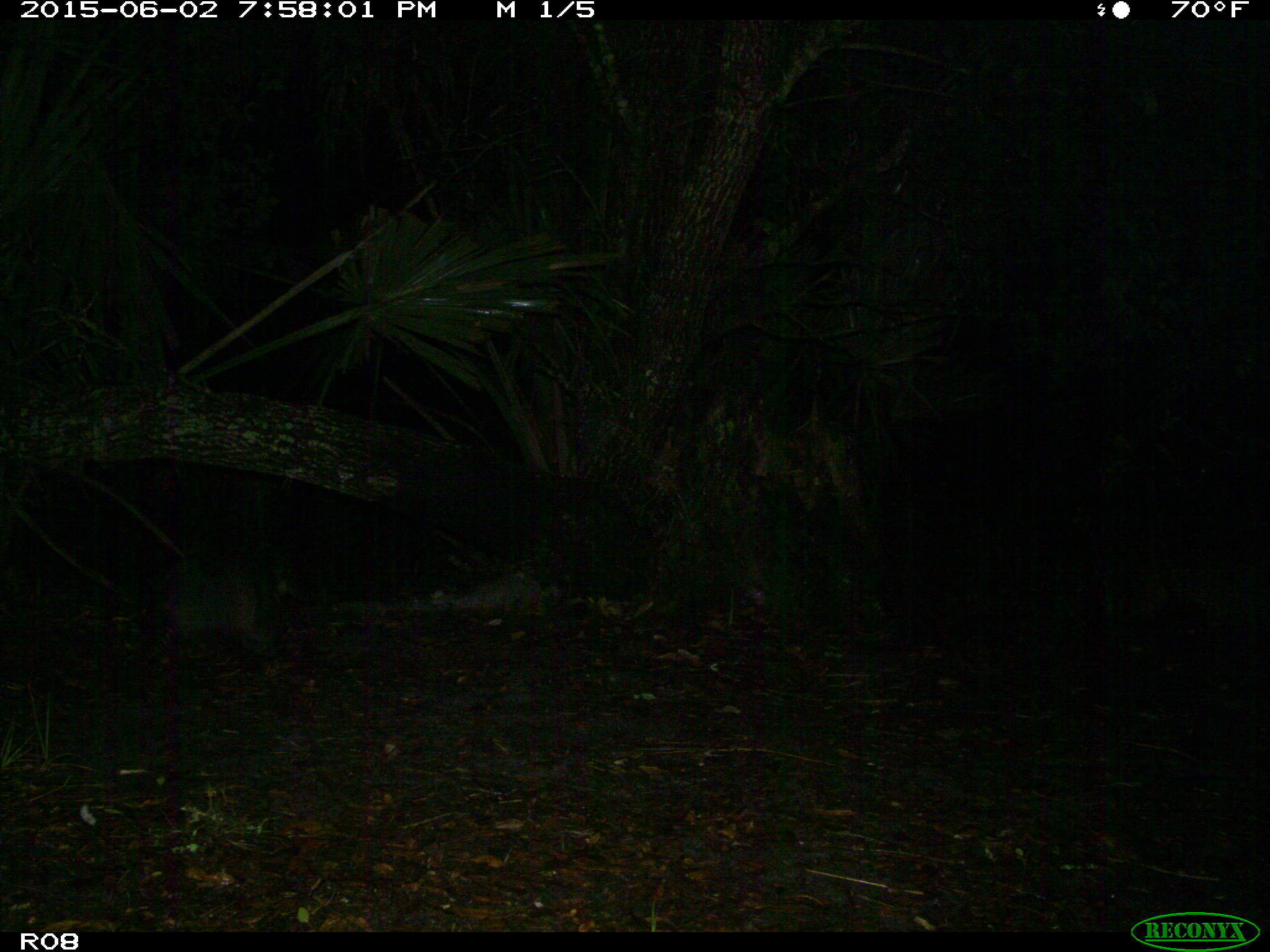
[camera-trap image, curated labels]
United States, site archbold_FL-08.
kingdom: Animalia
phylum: Chordata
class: Mammalia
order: Cingulata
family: Dasypodidae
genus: Dasypus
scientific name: Dasypus novemcinctus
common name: nine-banded armadillo